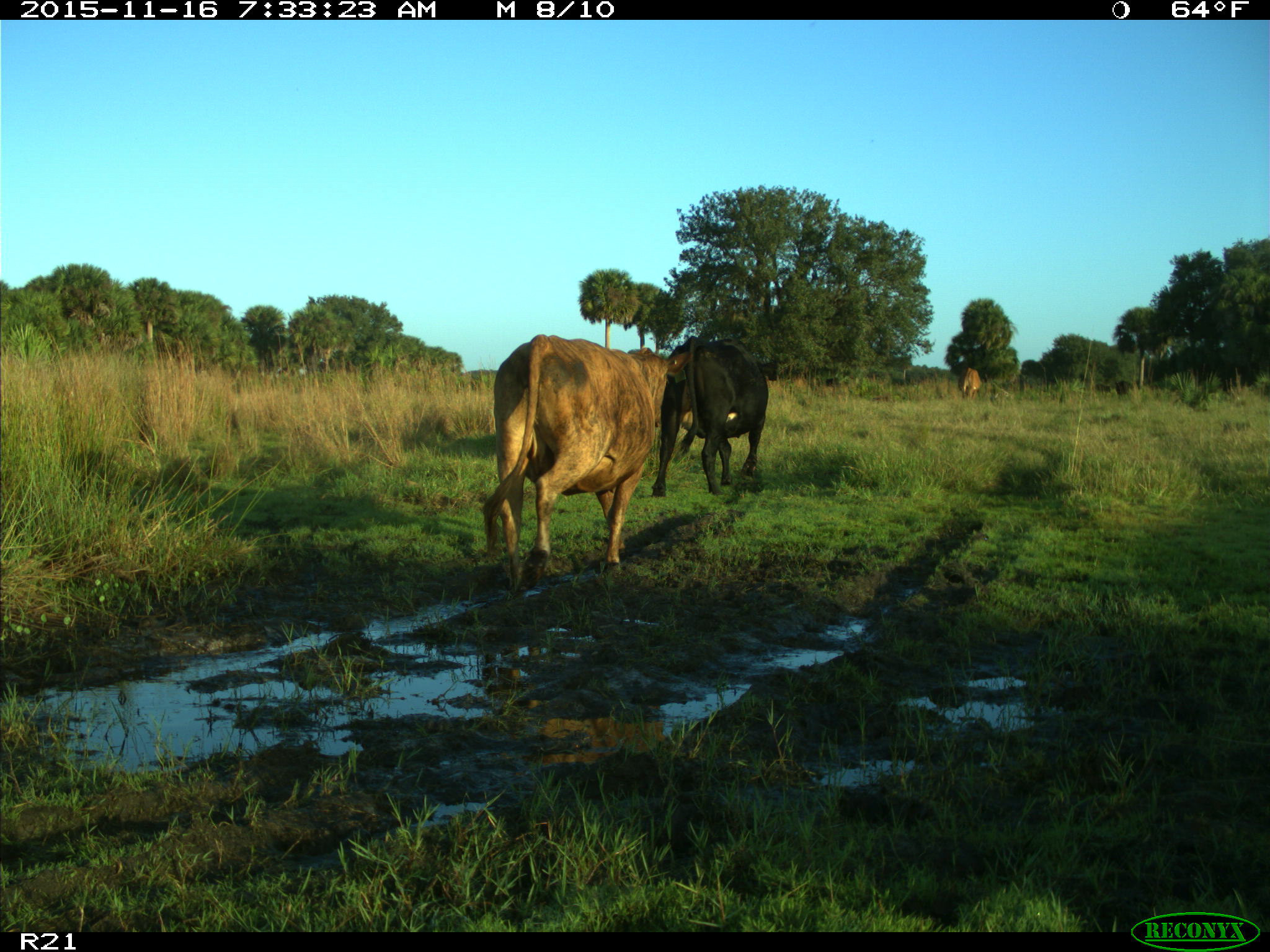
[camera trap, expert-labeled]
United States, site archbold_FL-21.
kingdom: Animalia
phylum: Chordata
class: Mammalia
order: Artiodactyla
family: Bovidae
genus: Bos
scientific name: Bos taurus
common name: domestic cow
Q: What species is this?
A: Bos taurus (domestic cow).